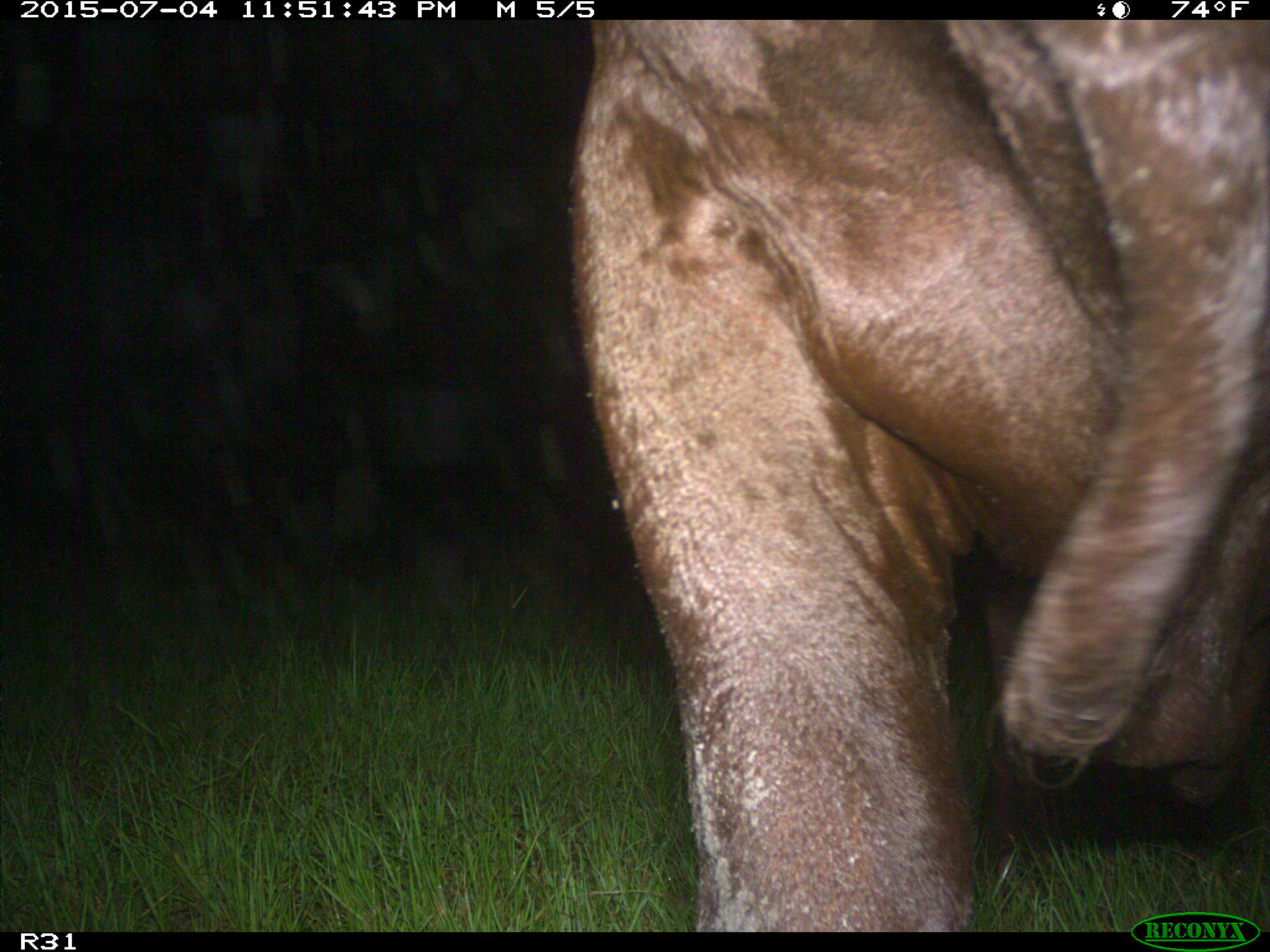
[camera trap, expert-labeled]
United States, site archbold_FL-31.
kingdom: Animalia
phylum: Chordata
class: Mammalia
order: Artiodactyla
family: Bovidae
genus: Bos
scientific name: Bos taurus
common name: domestic cow